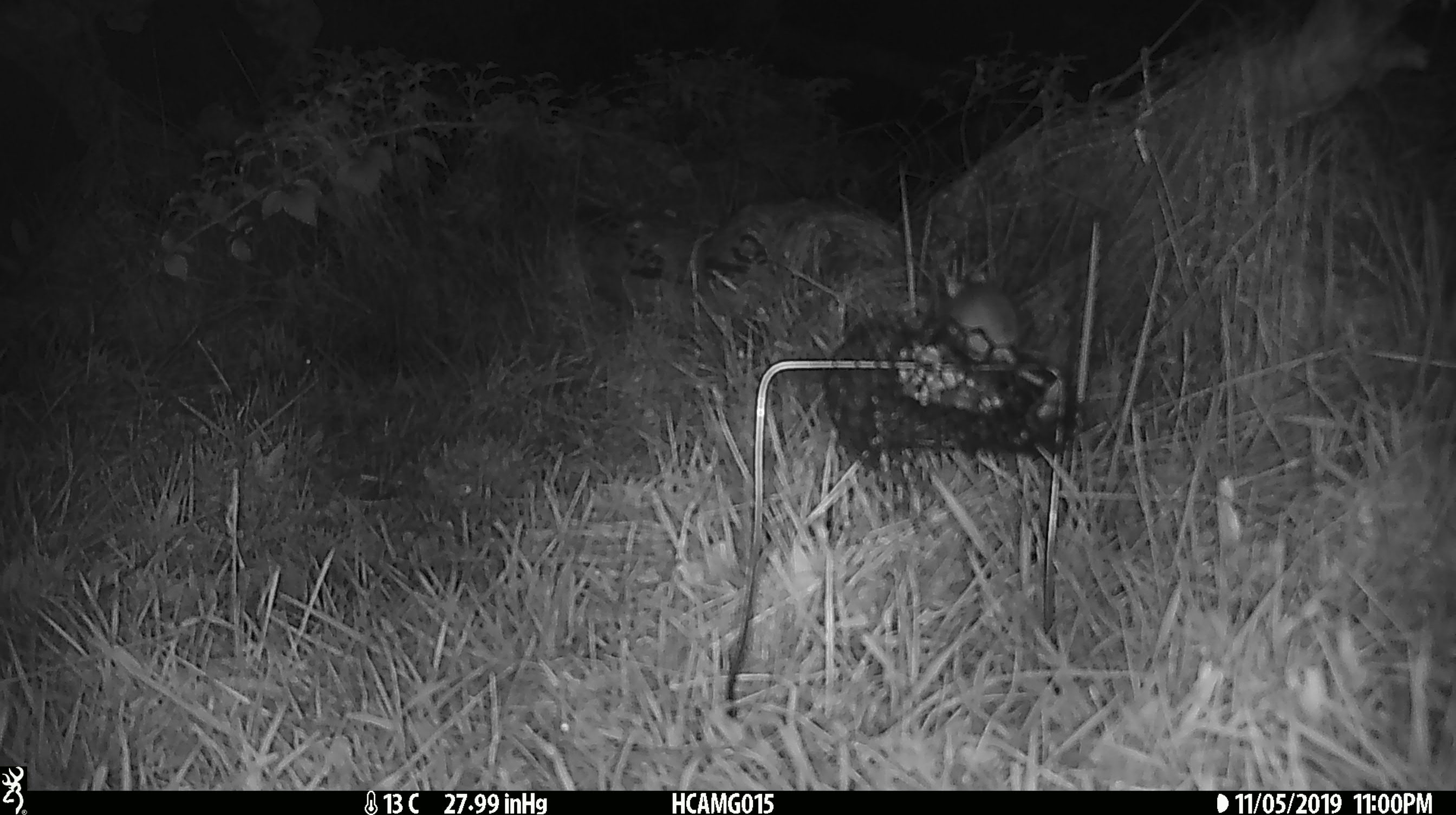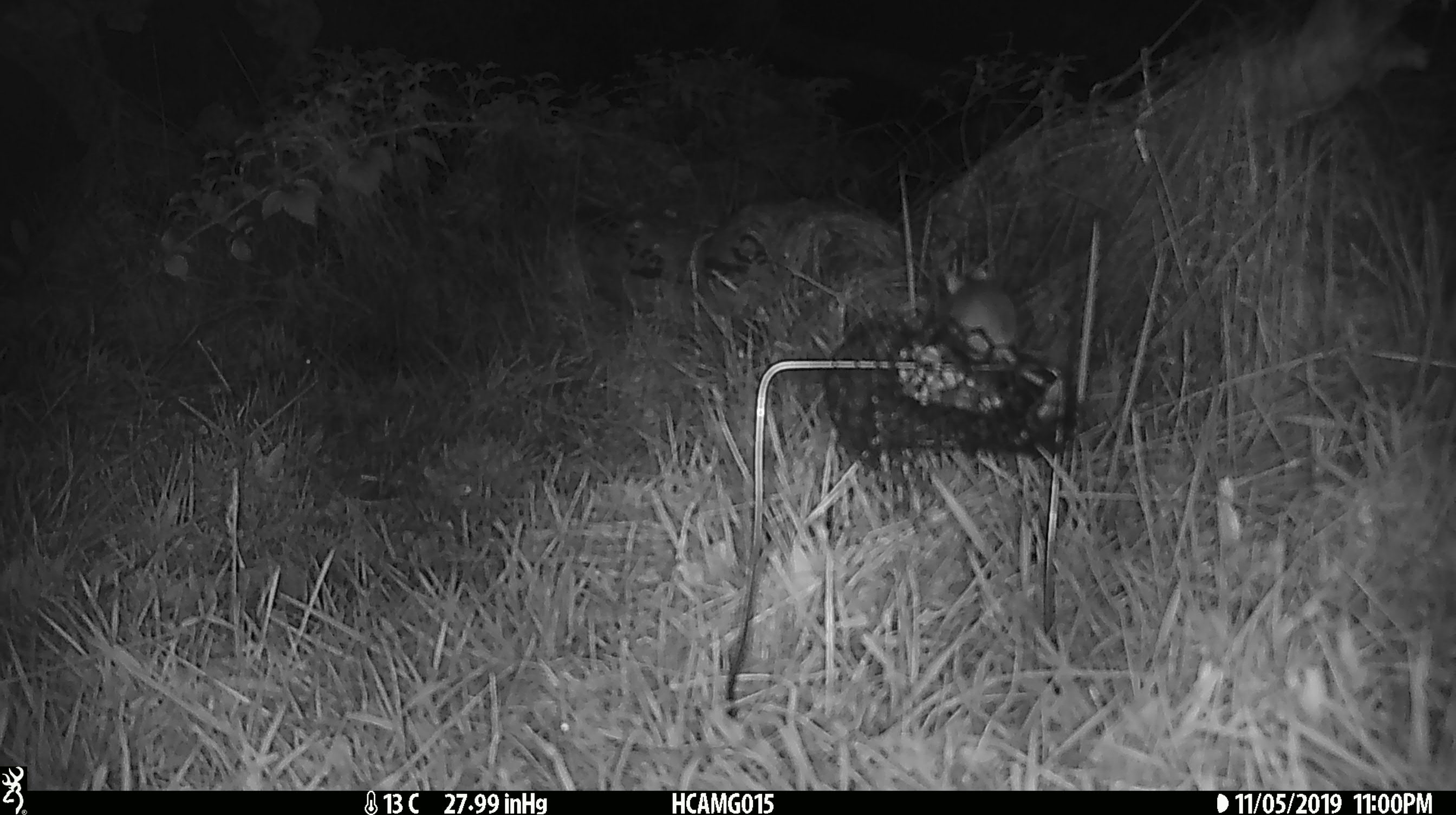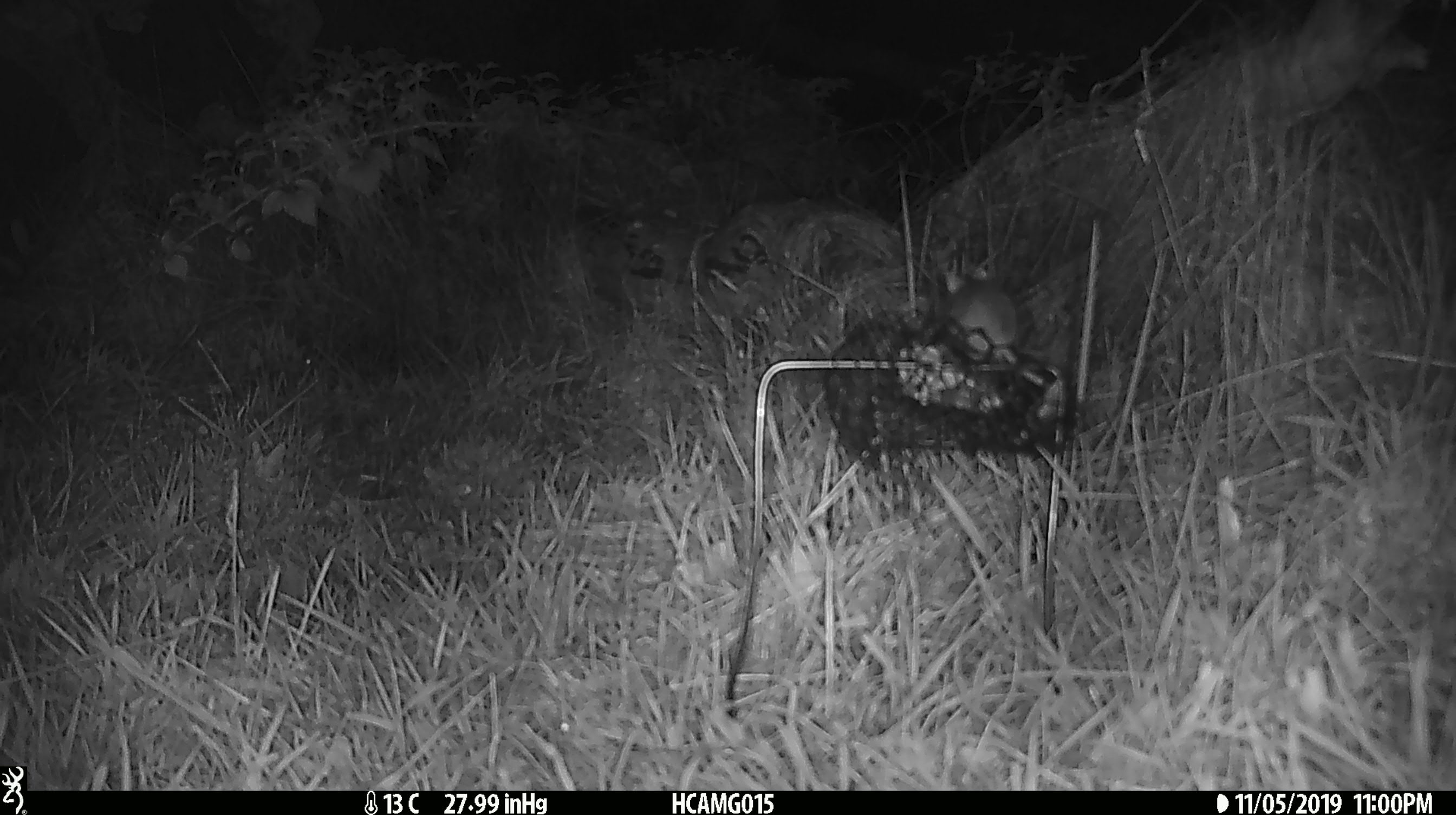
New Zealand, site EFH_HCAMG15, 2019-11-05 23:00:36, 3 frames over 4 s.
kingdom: Animalia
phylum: Chordata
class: Mammalia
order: Rodentia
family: Muridae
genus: Mus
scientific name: Mus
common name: mouse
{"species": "mouse (Mus)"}